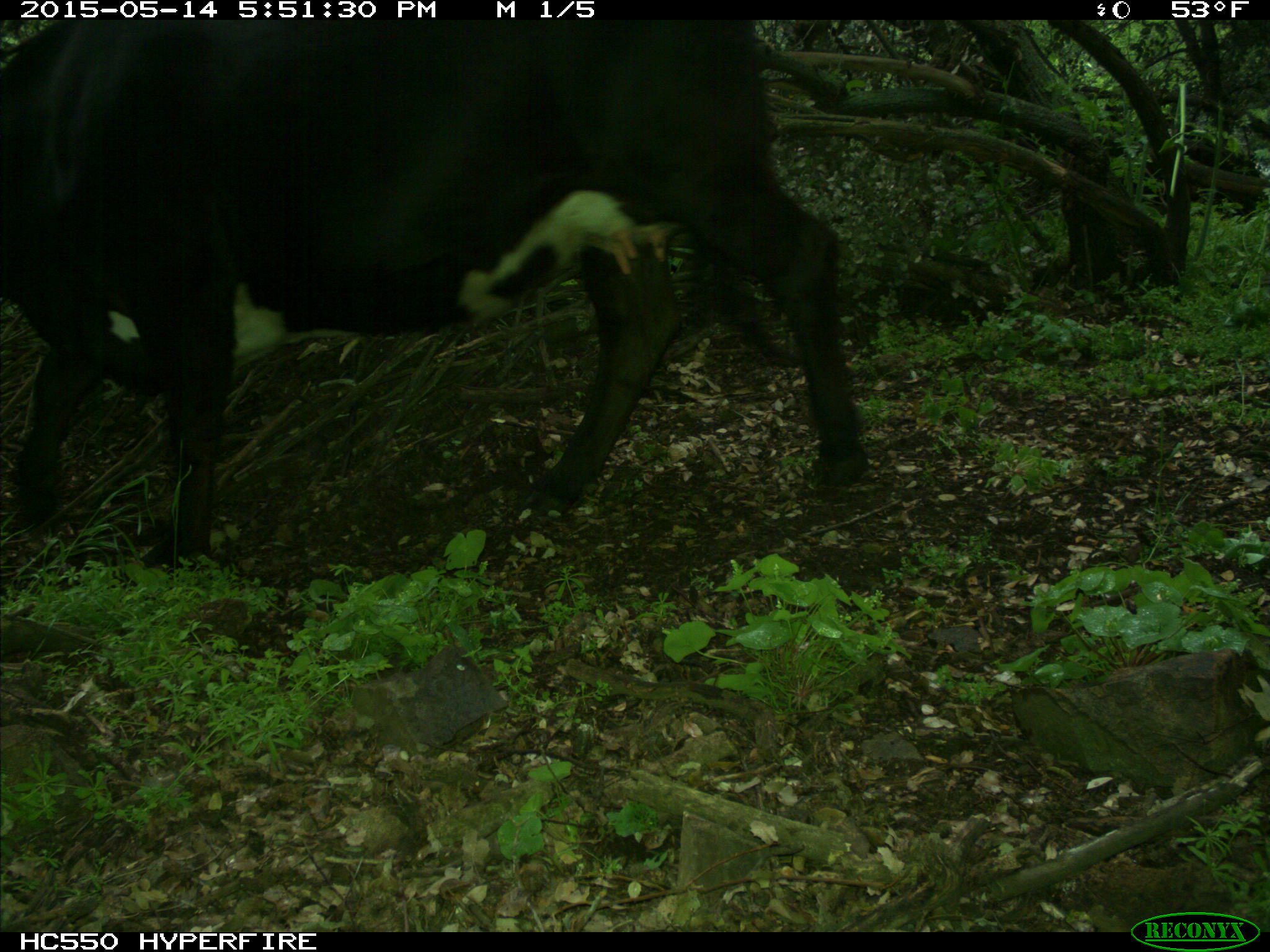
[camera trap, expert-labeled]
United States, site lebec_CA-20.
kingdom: Animalia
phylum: Chordata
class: Mammalia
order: Artiodactyla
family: Bovidae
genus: Bos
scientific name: Bos taurus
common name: domestic cow